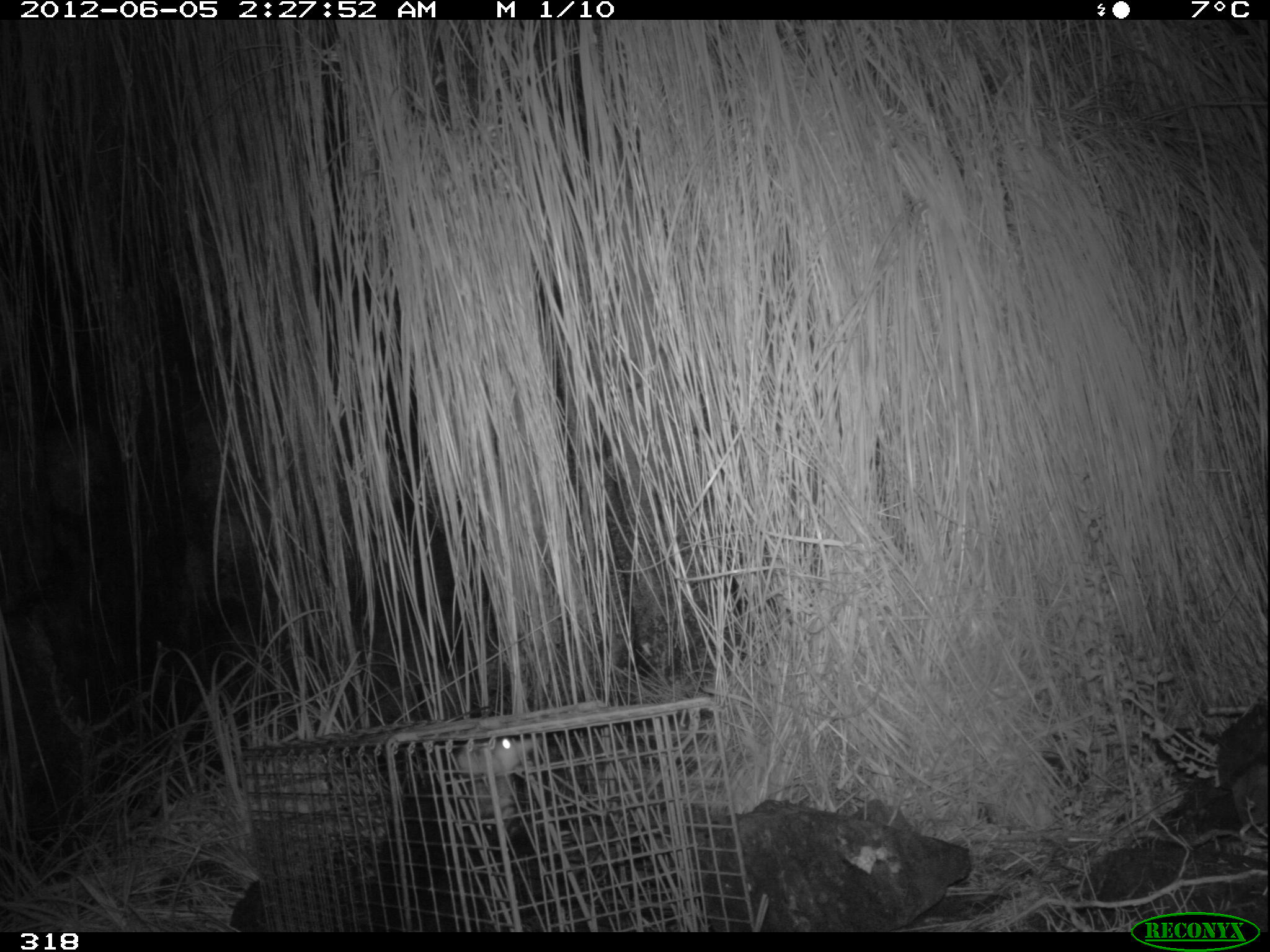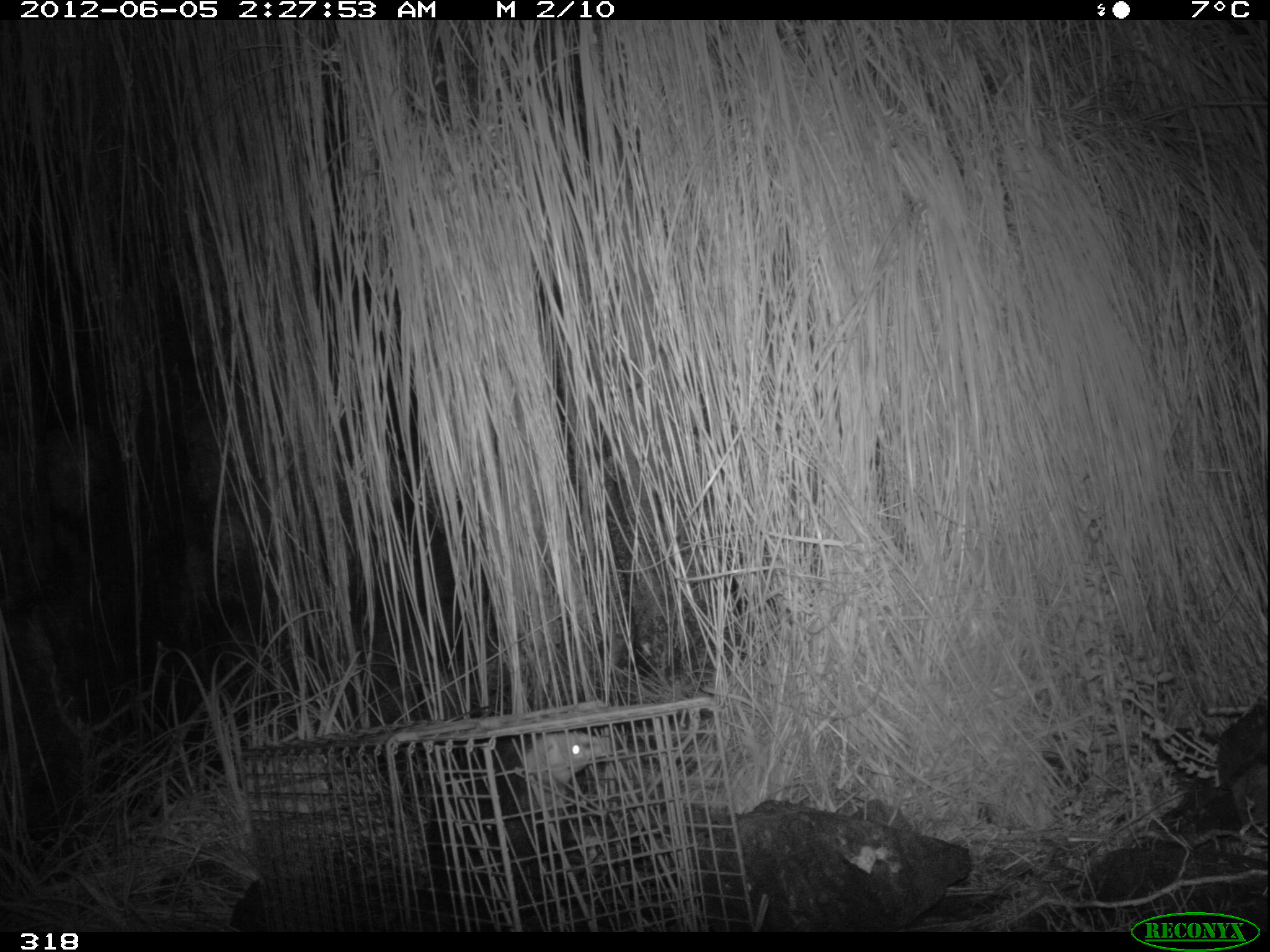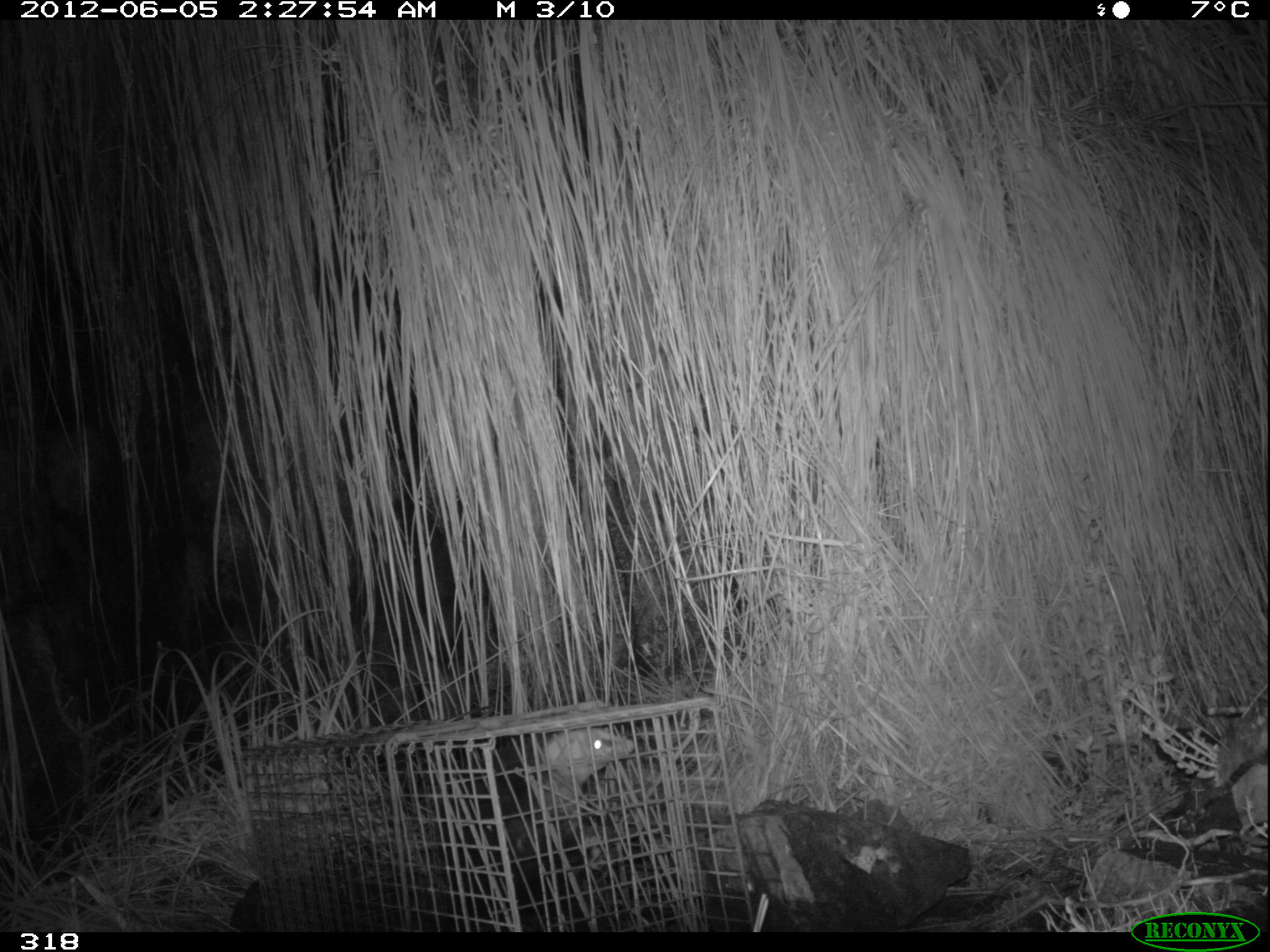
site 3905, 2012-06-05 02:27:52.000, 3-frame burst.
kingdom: Animalia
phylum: Chordata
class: Mammalia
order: Didelphimorphia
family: Didelphidae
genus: Didelphis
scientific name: Didelphis pernigra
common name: andean white-eared opossum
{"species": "Didelphis pernigra (andean white-eared opossum)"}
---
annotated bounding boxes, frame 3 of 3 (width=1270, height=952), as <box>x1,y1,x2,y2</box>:
didelphis pernigra: <box>393,726,636,932</box>